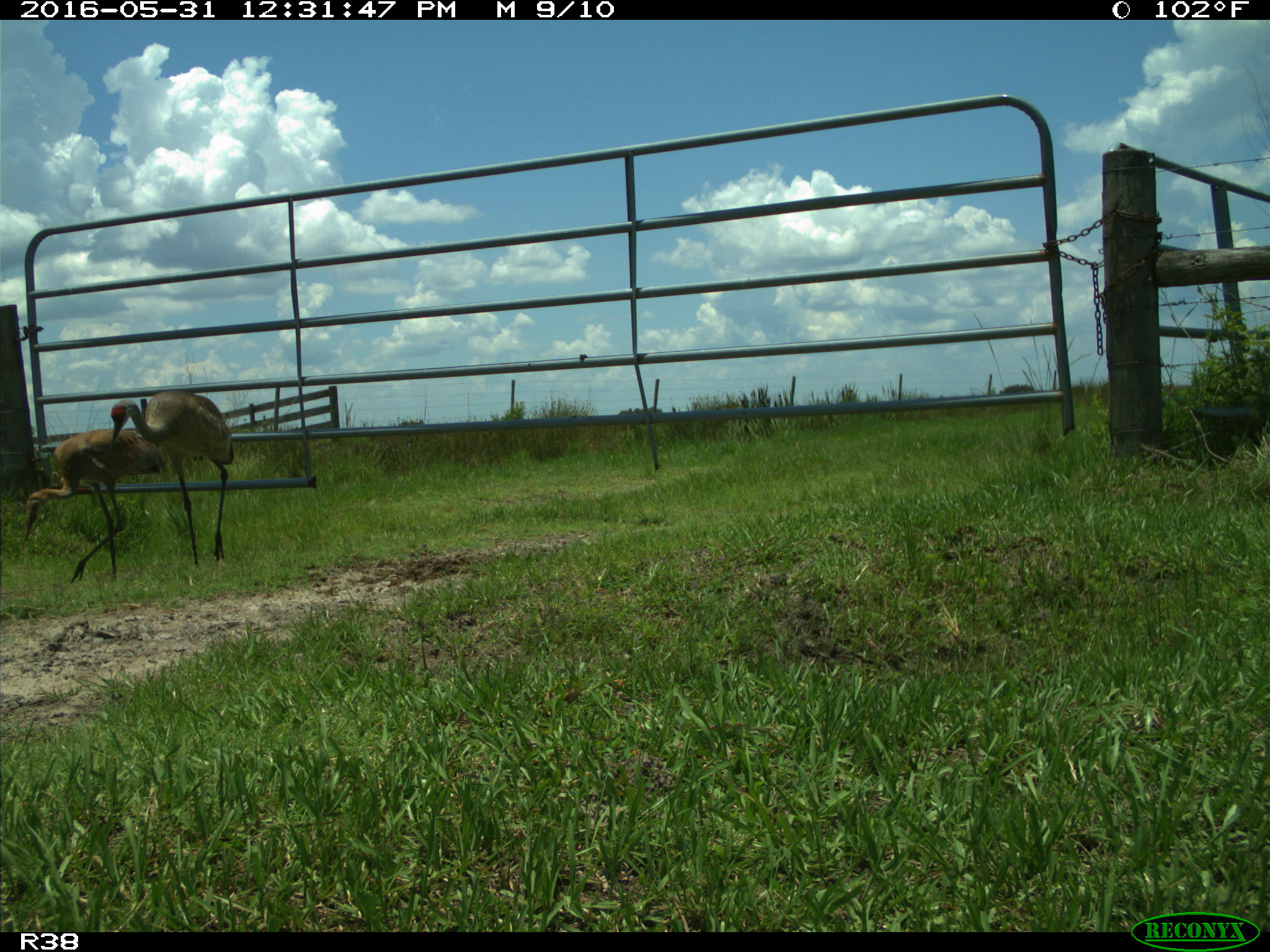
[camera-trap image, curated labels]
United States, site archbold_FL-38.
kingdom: Animalia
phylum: Chordata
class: Aves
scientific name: Aves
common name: birds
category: unidentified bird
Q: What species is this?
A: Unidentified bird (birds) (Aves).